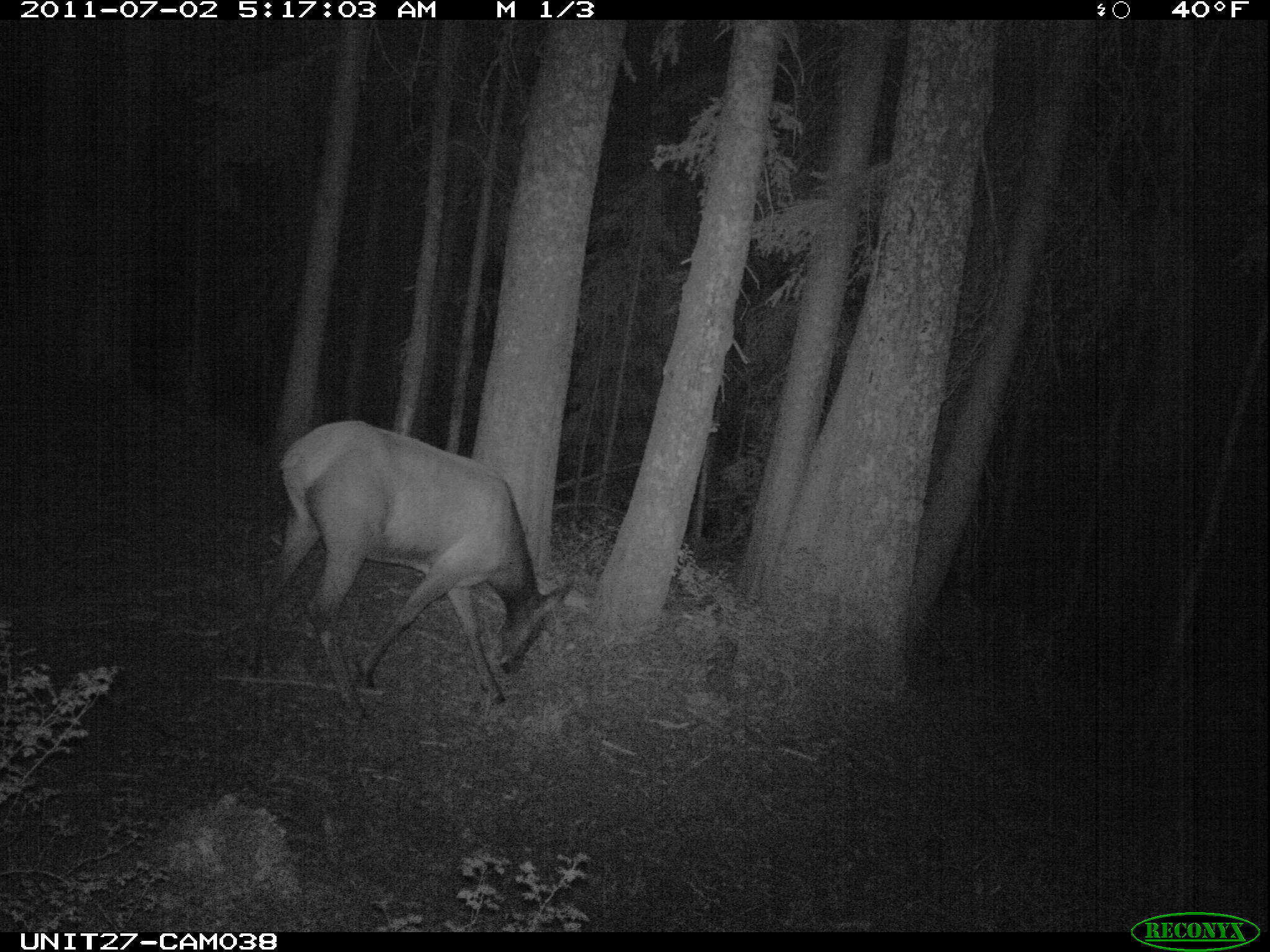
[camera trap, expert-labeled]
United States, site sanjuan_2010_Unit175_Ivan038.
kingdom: Animalia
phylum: Chordata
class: Mammalia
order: Artiodactyla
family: Cervidae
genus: Cervus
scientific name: Cervus elaphus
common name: red deer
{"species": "Cervus elaphus (red deer)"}